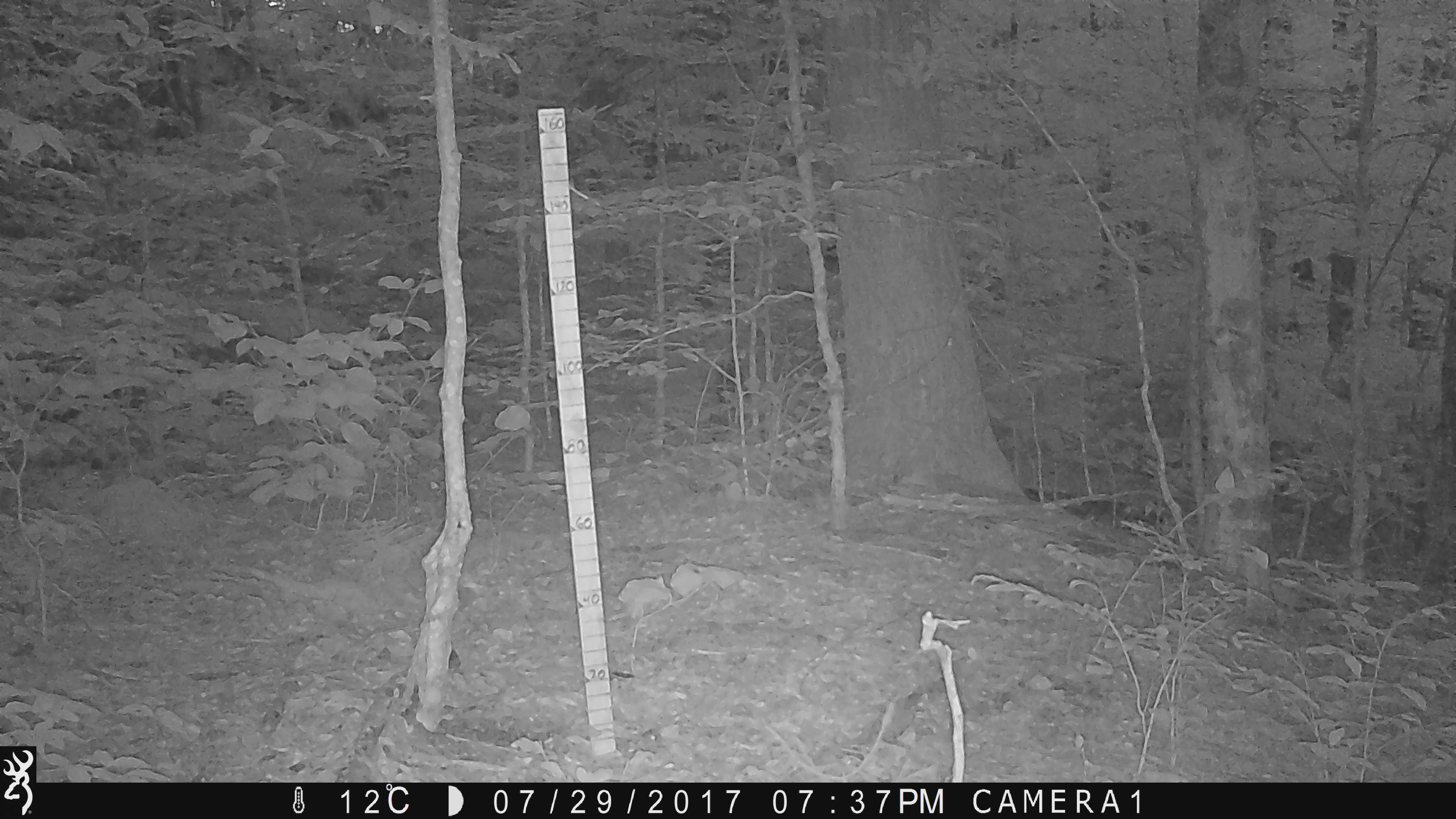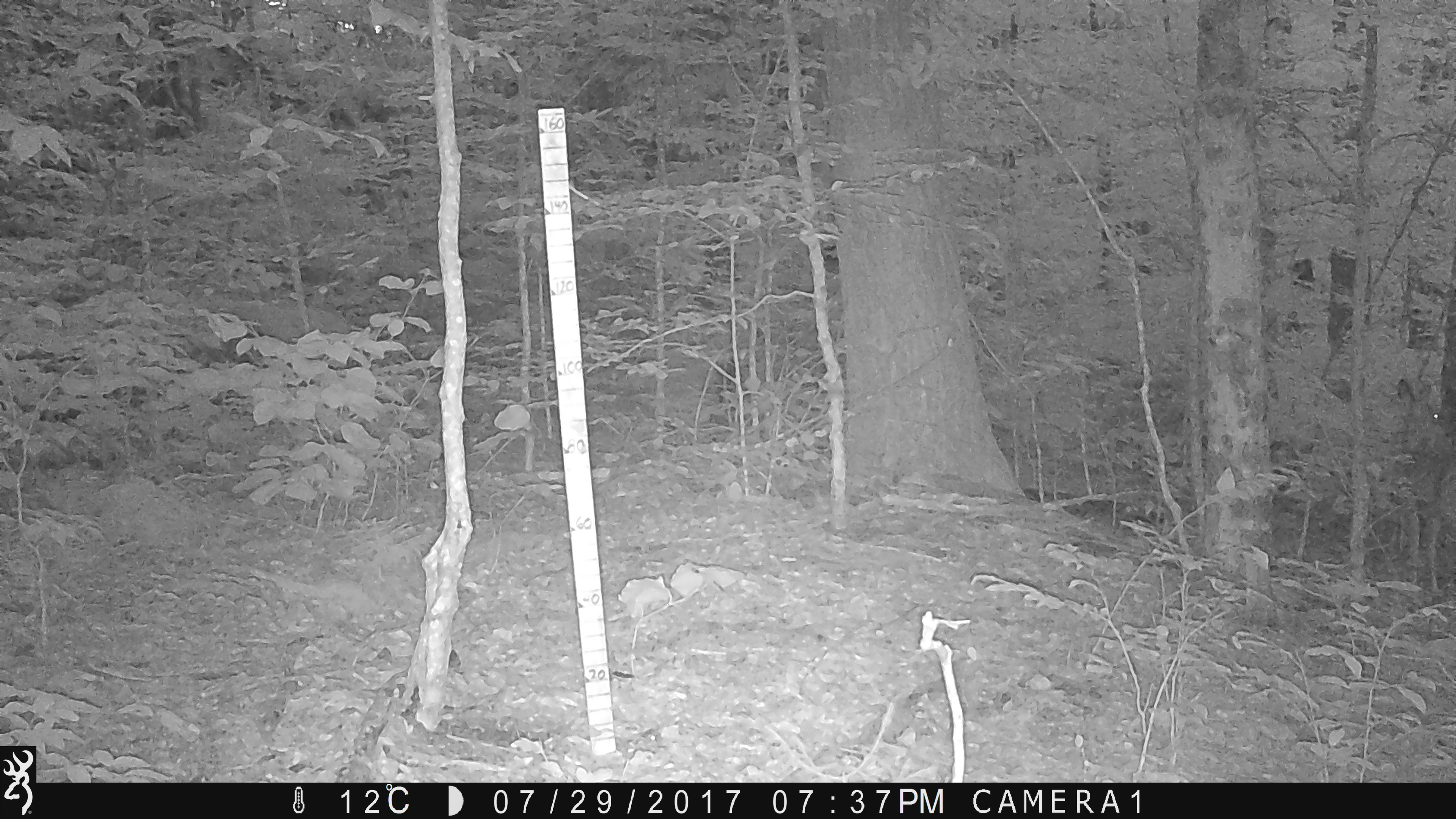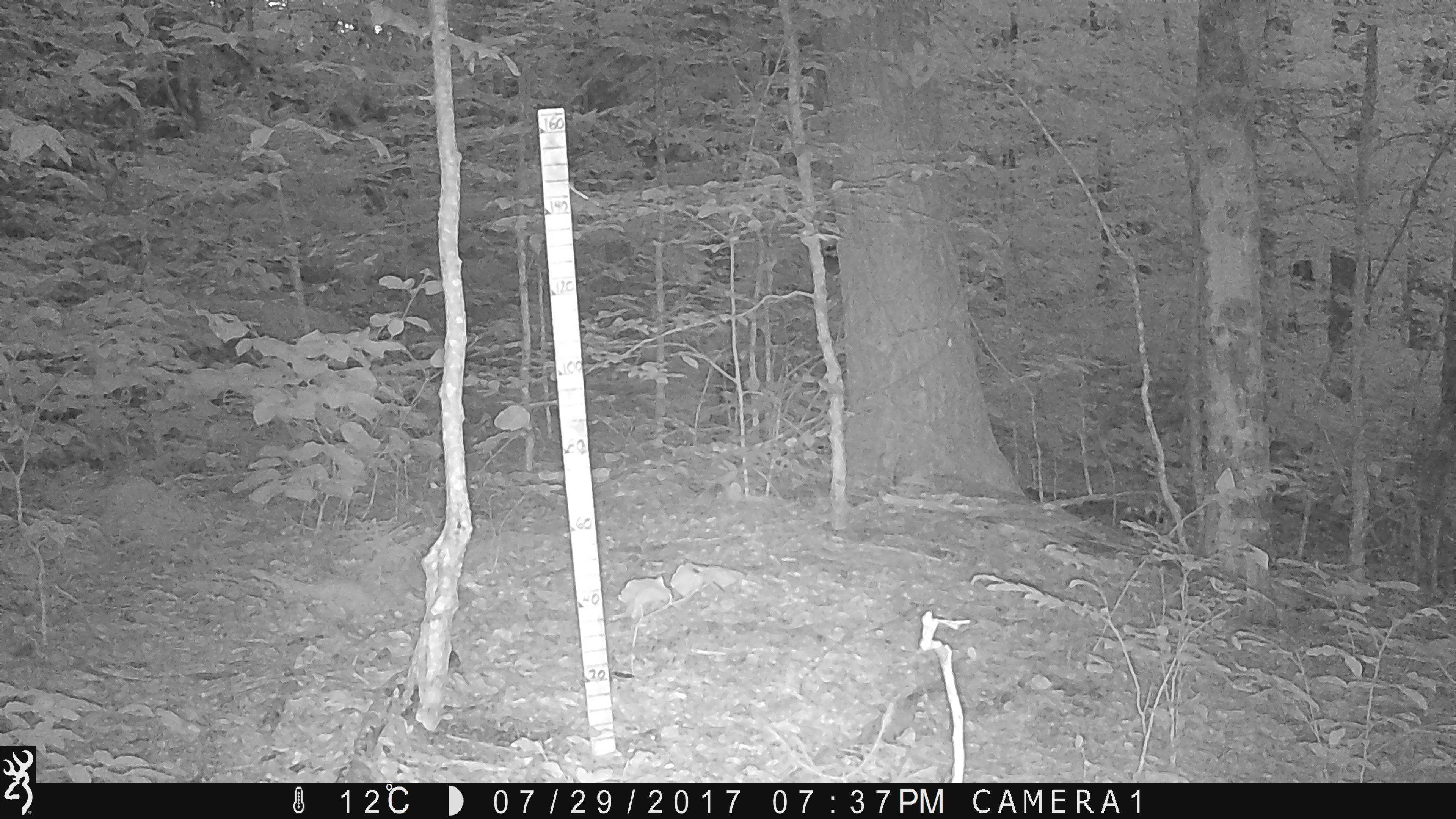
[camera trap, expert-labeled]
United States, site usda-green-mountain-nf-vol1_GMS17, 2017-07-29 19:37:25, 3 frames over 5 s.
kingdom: Animalia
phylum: Chordata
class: Mammalia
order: Artiodactyla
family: Cervidae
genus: Odocoileus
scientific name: Odocoileus virginianus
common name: white-tailed deer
White-tailed deer (Odocoileus virginianus).